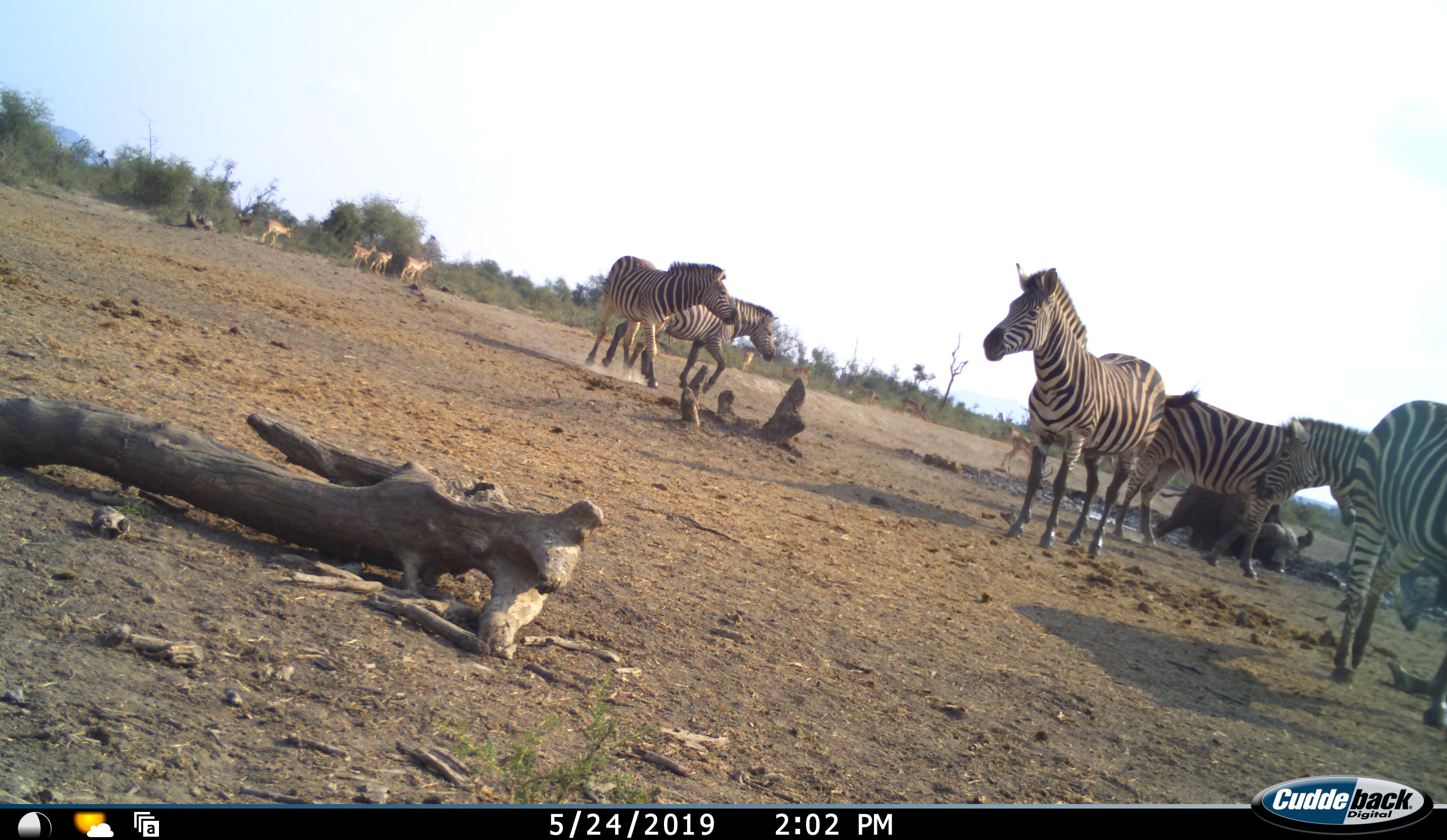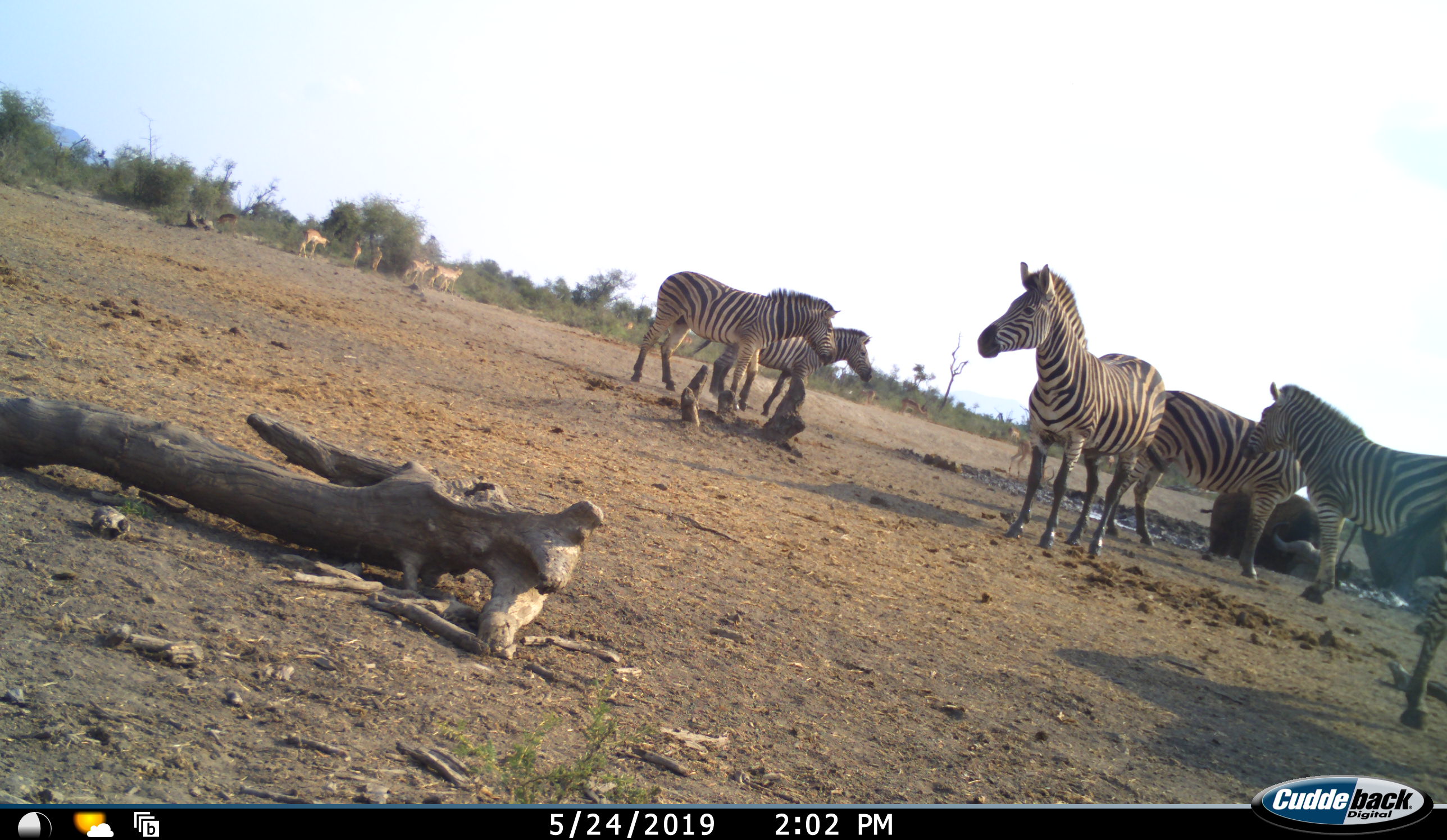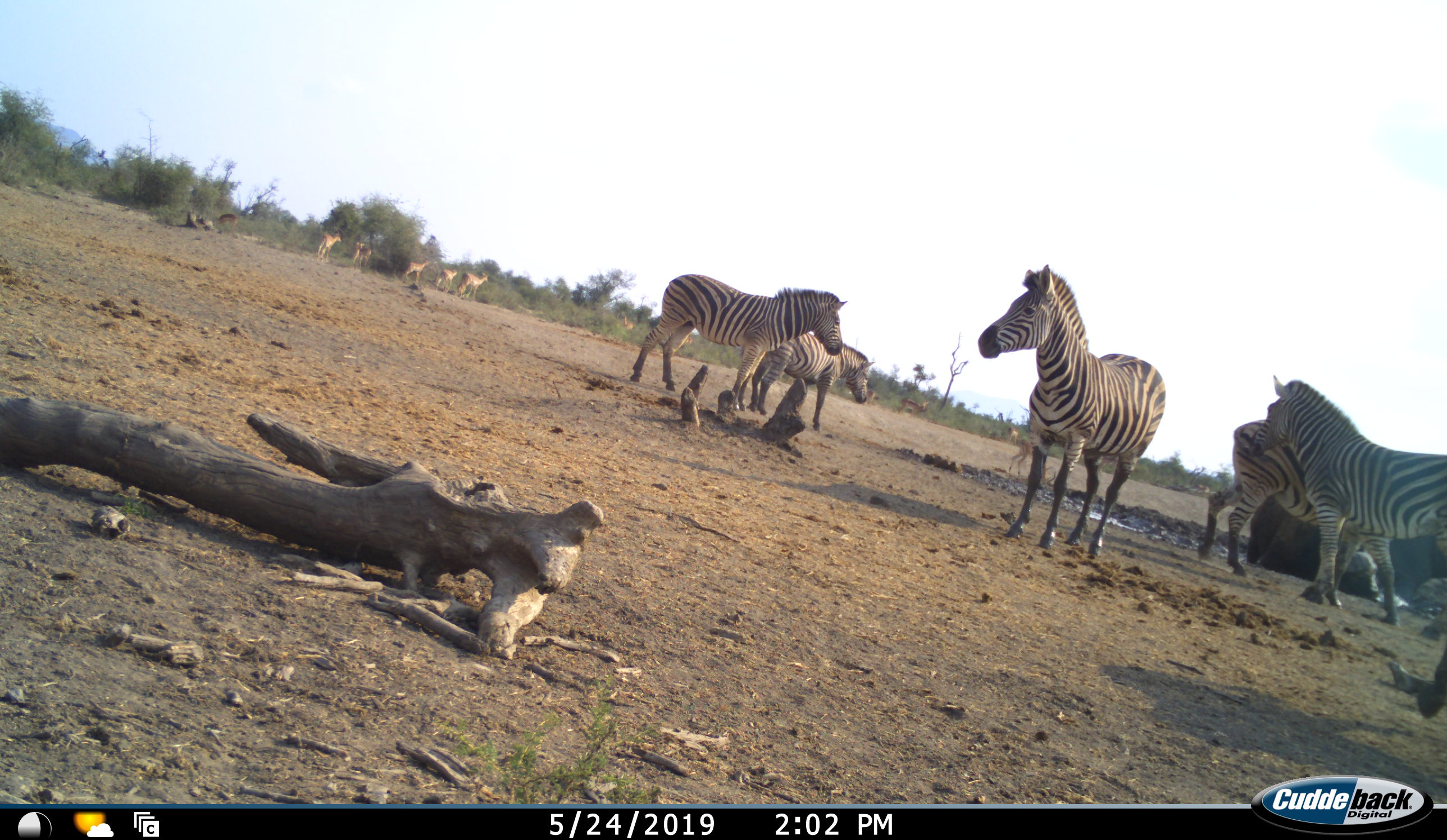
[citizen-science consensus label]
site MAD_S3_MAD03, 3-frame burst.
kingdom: Animalia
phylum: Chordata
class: Mammalia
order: Artiodactyla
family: Bovidae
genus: Syncerus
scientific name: Syncerus caffer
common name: african buffalo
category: buffalo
Buffalo (african buffalo) (Syncerus caffer), count 1. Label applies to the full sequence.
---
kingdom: Animalia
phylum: Chordata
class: Mammalia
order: Artiodactyla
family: Bovidae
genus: Aepyceros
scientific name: Aepyceros melampus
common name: impala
Impala (Aepyceros melampus), count 10. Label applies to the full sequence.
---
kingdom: Animalia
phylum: Chordata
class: Mammalia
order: Perissodactyla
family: Equidae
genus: Equus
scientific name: Equus quagga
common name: plains zebra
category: zebraplains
Zebraplains (plains zebra) (Equus quagga), count 6. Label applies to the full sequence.